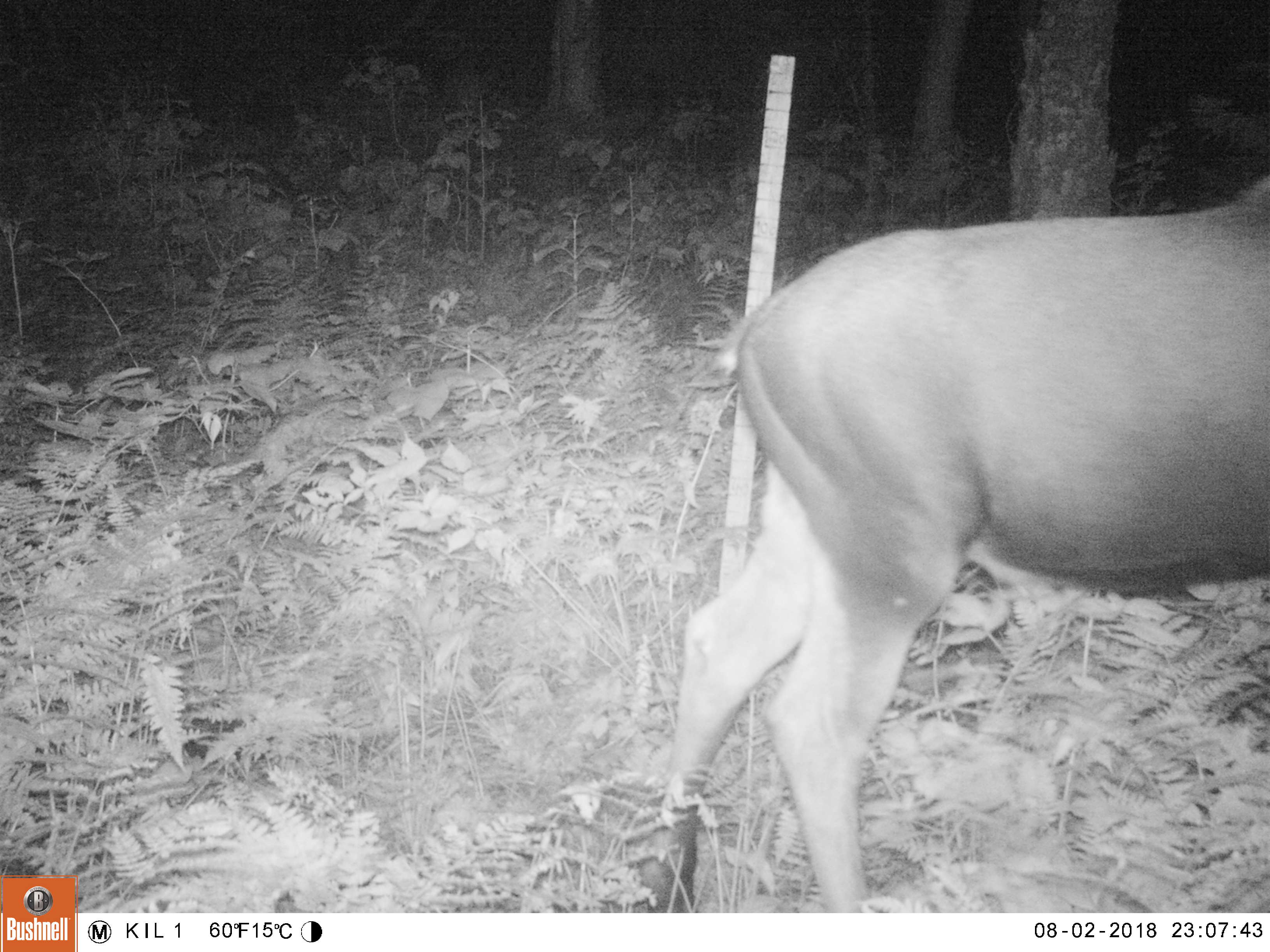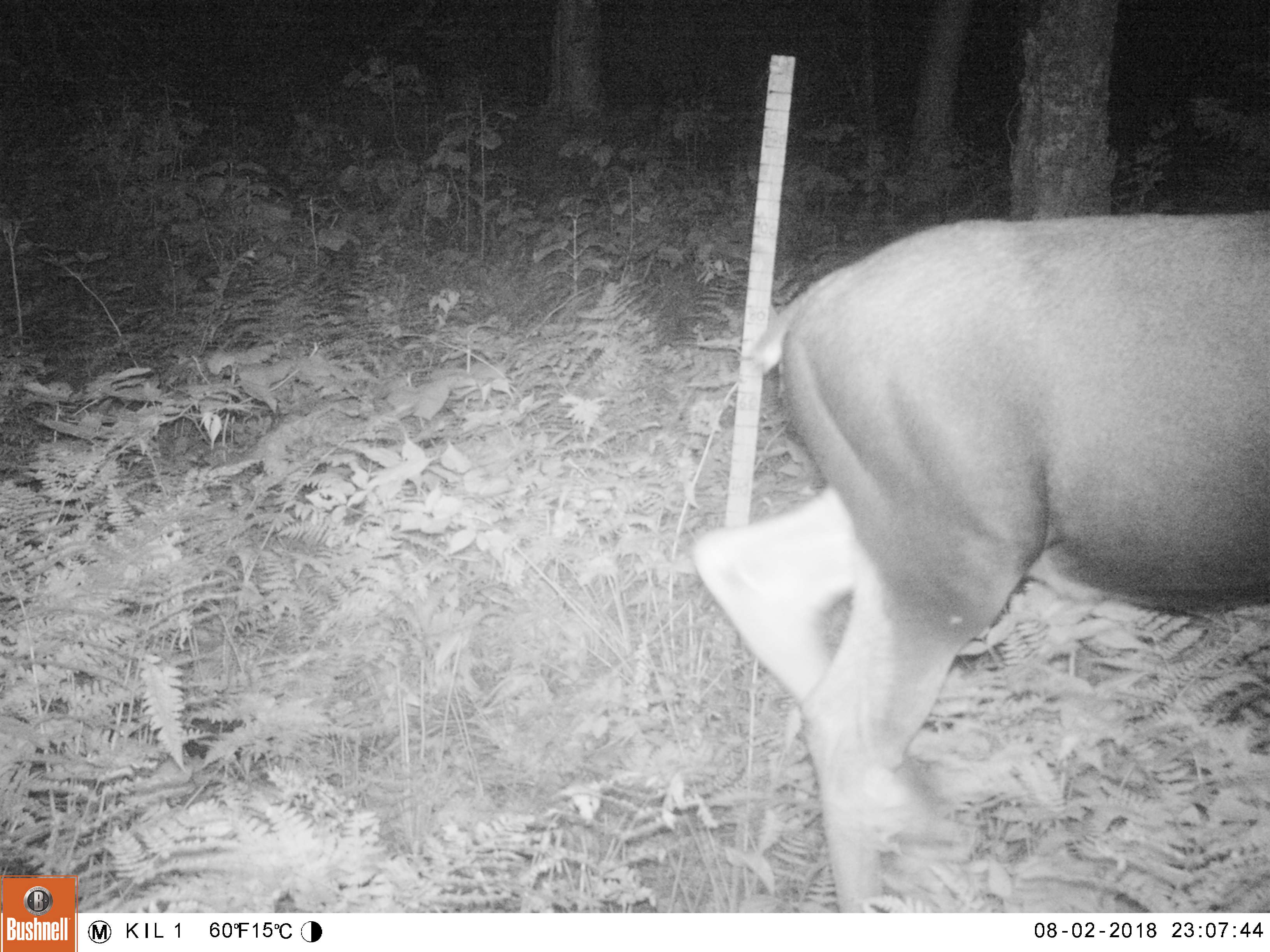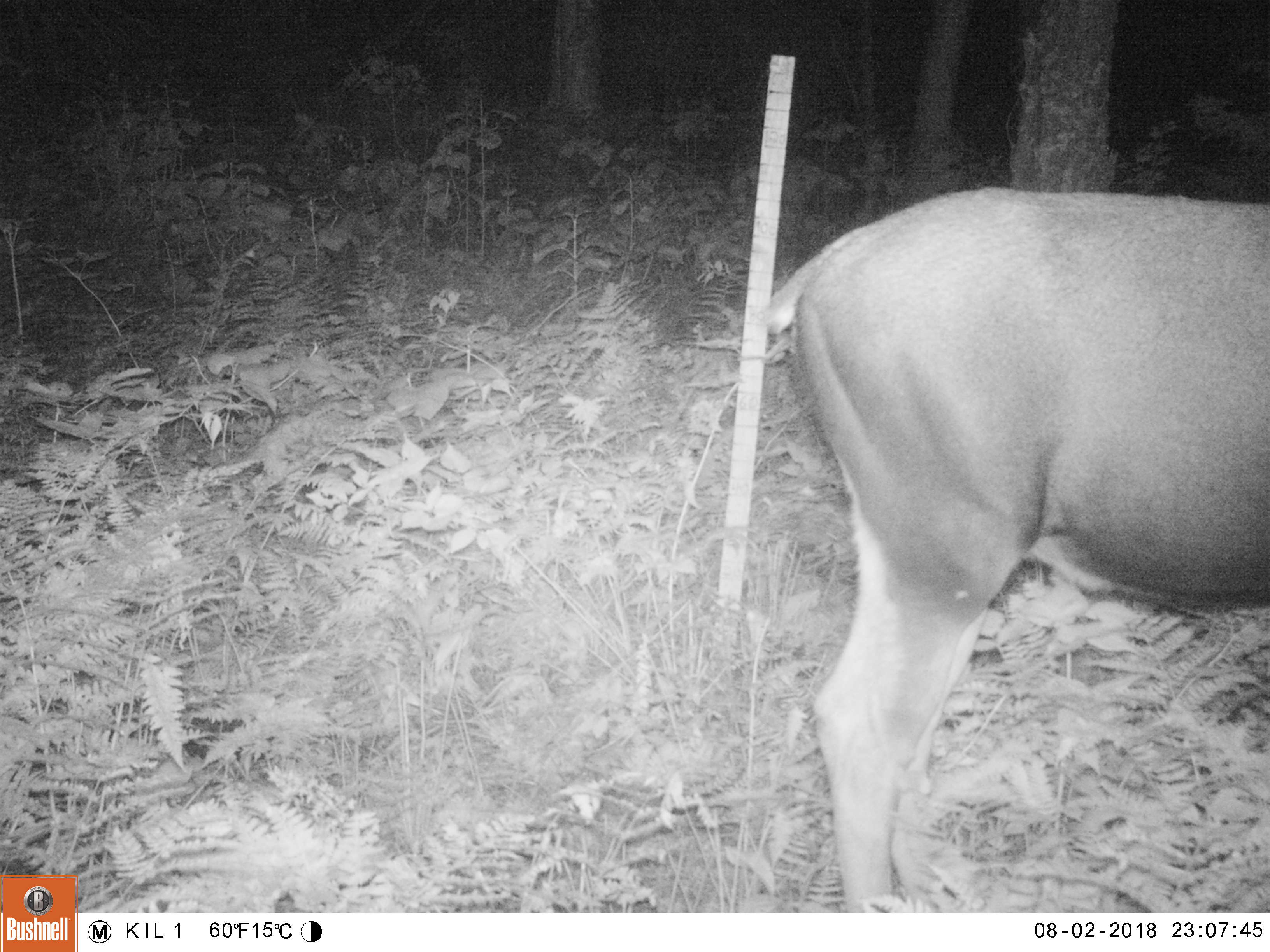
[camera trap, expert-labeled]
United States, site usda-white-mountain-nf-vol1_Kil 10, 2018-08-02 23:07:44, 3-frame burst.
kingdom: Animalia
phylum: Chordata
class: Mammalia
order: Artiodactyla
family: Cervidae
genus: Alces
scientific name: Alces alces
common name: moose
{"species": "moose (Alces alces)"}